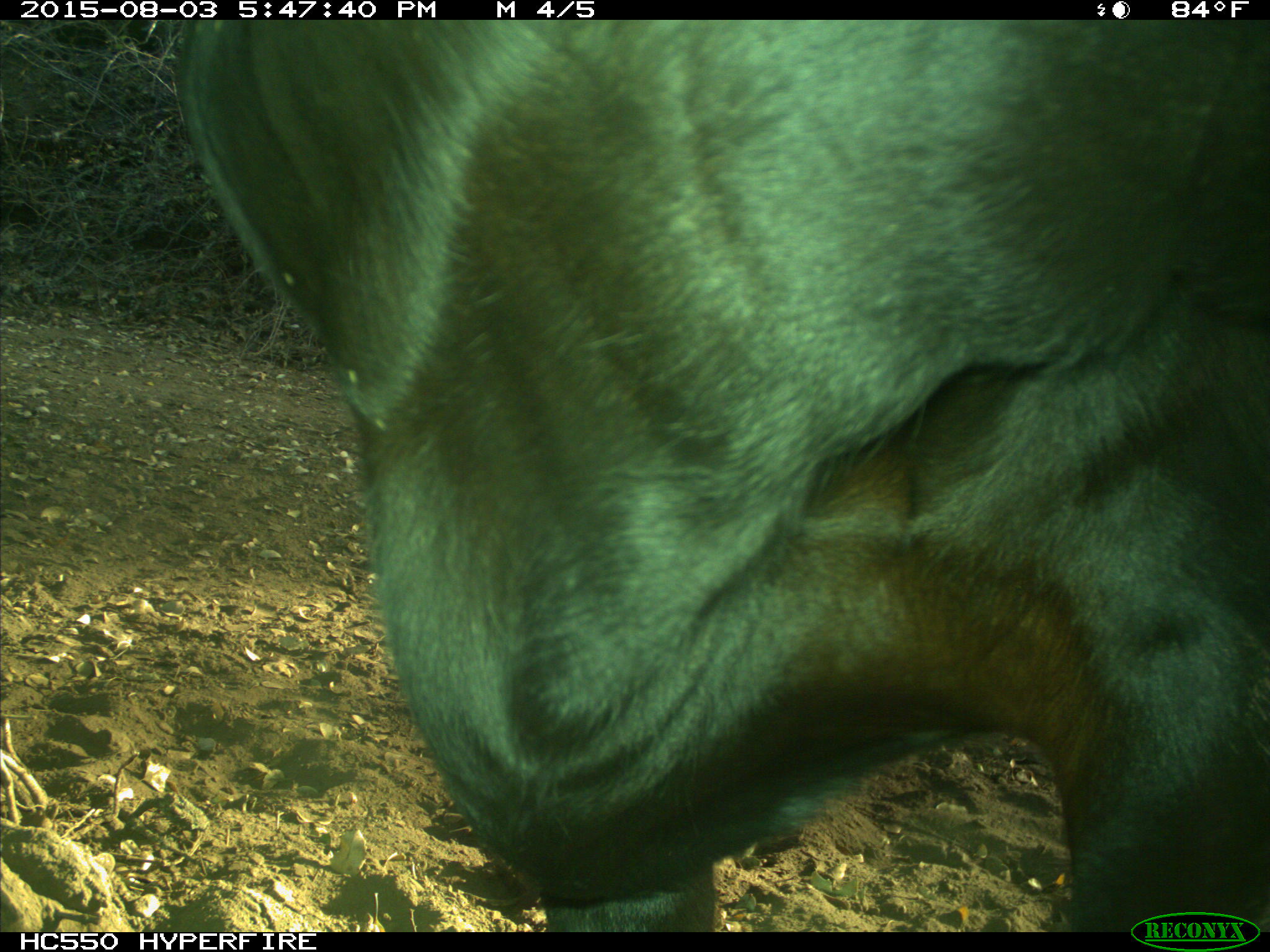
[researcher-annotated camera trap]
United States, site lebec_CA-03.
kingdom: Animalia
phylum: Chordata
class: Mammalia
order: Artiodactyla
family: Bovidae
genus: Bos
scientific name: Bos taurus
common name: domestic cow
Bos taurus (domestic cow).